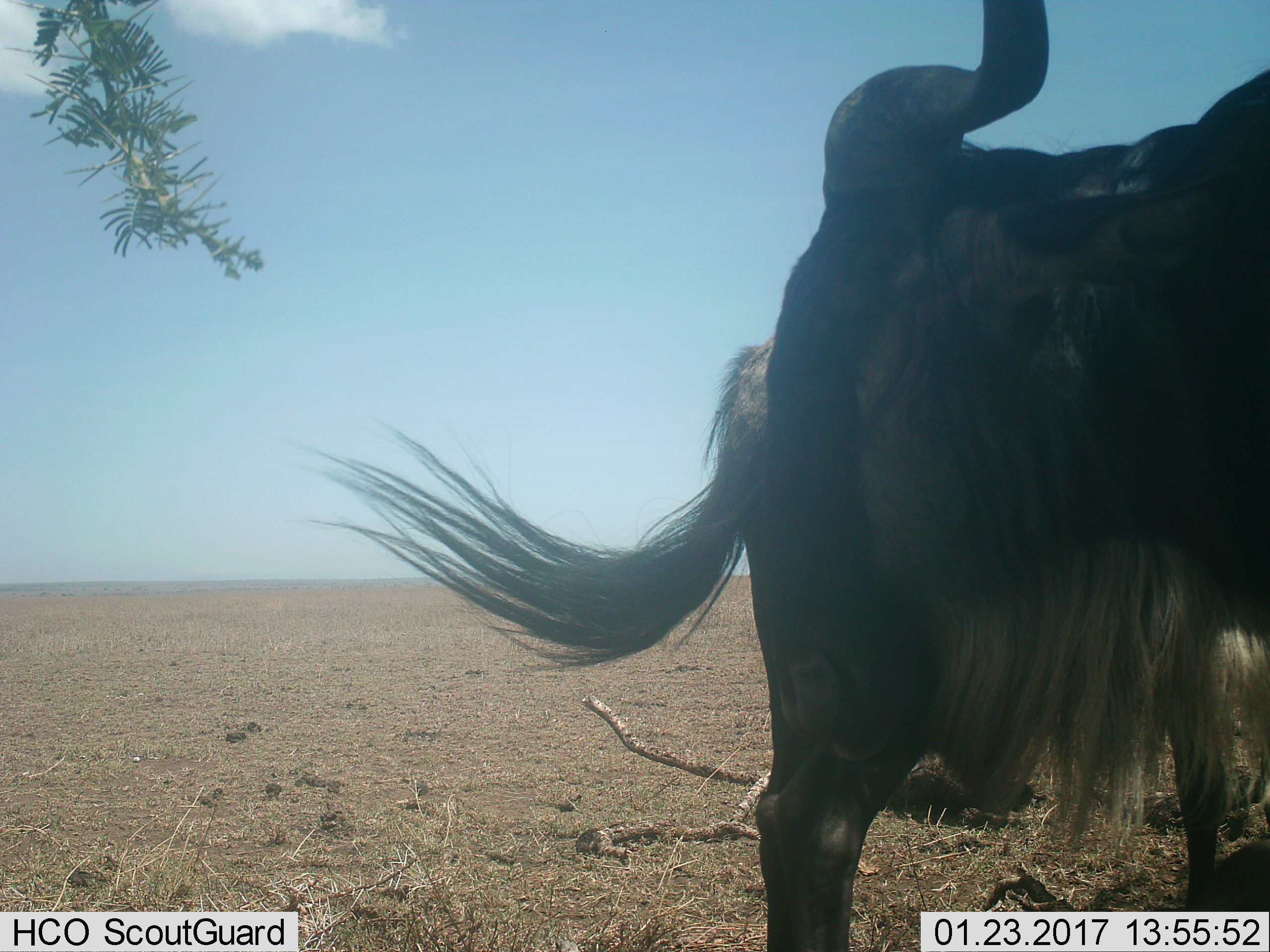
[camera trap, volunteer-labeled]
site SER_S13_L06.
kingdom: Animalia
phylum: Chordata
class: Mammalia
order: Artiodactyla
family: Bovidae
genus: Connochaetes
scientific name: Connochaetes taurinus taurinus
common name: blue wildebeest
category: wildebeestblue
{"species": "wildebeestblue (blue wildebeest) (Connochaetes taurinus taurinus)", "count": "2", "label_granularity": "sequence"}